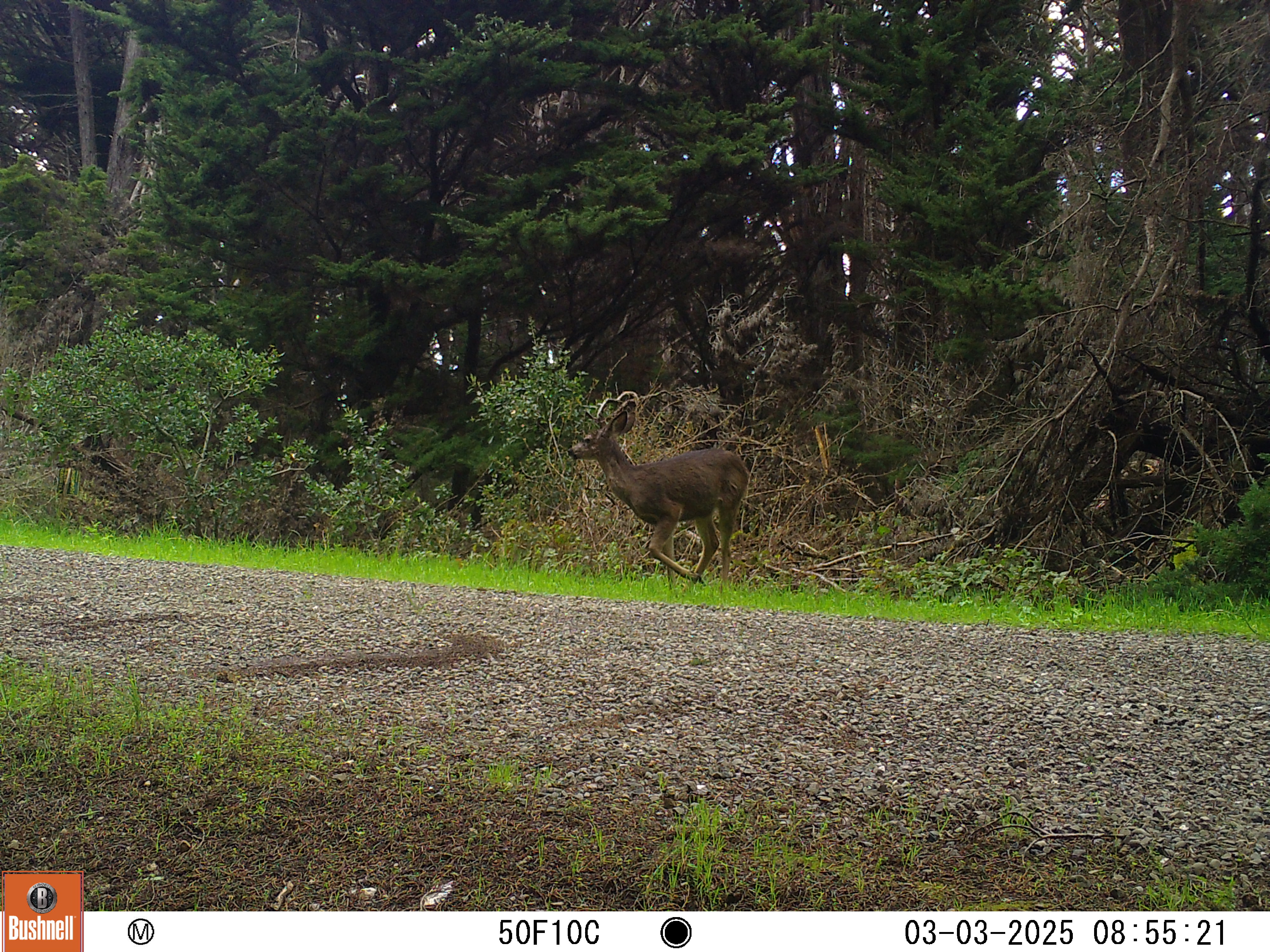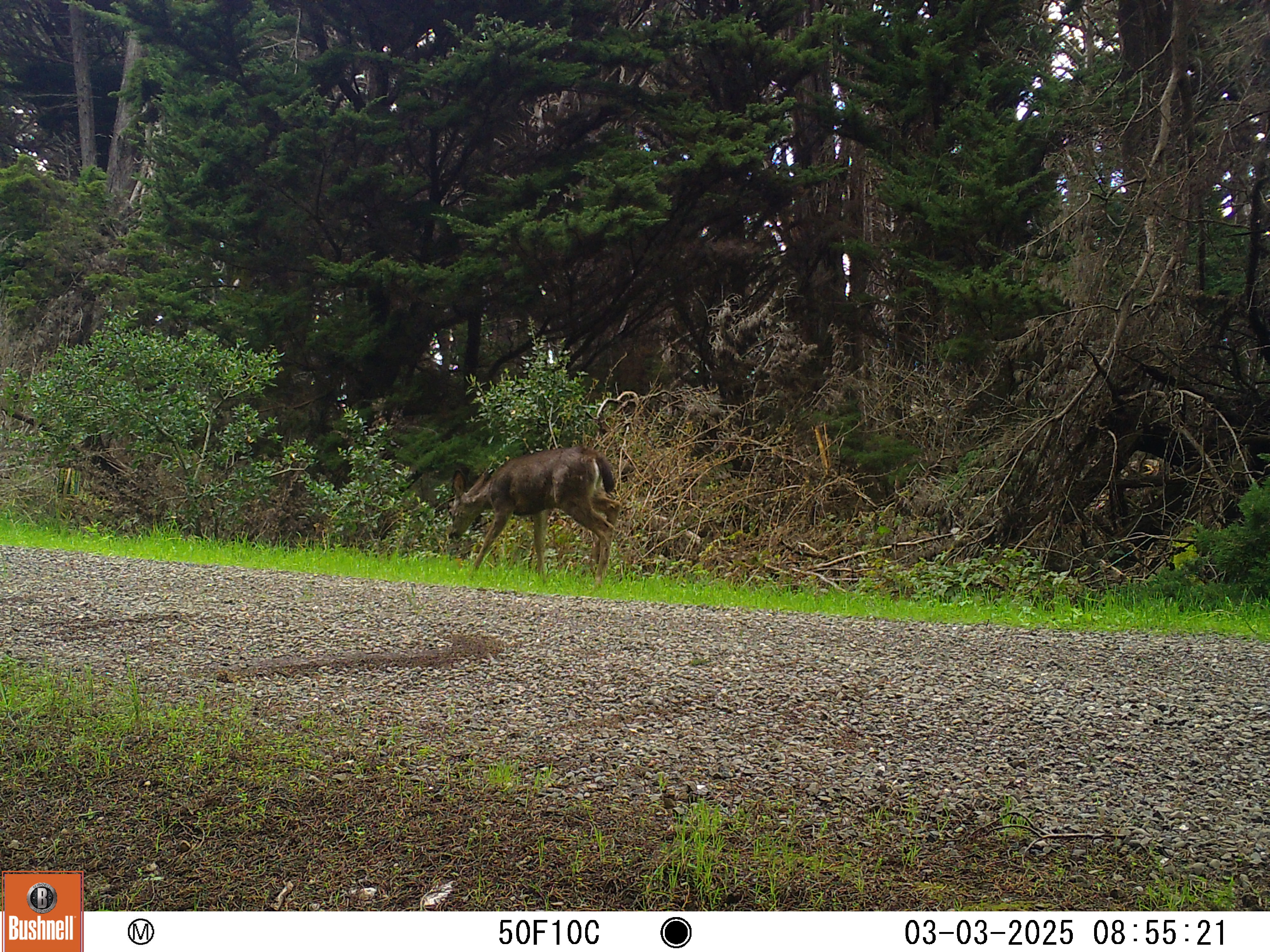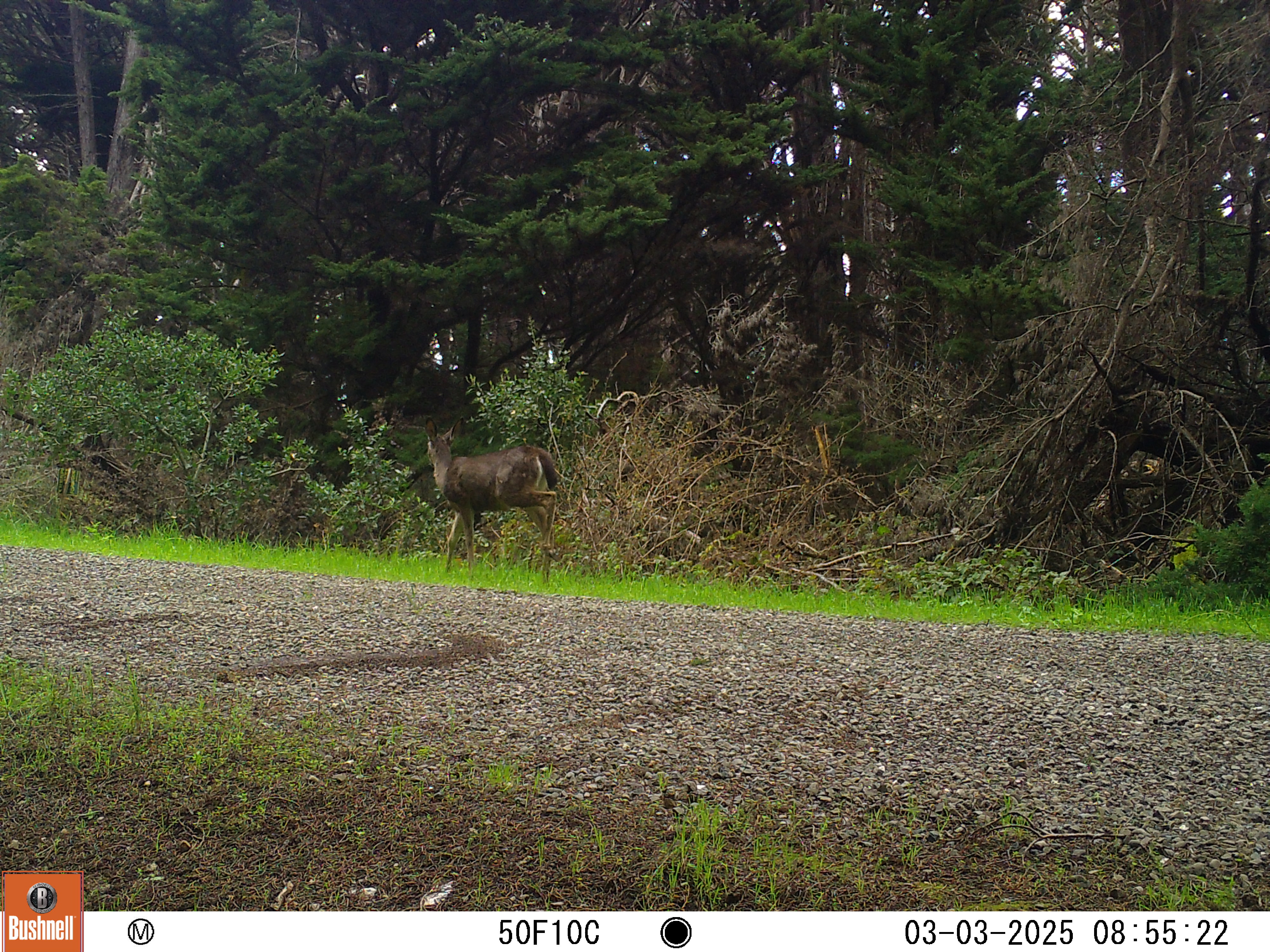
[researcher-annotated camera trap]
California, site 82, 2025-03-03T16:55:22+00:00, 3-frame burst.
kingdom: Animalia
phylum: Chordata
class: Mammalia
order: Artiodactyla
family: Cervidae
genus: Odocoileus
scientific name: Odocoileus hemionus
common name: mule deer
Mule deer (Odocoileus hemionus).